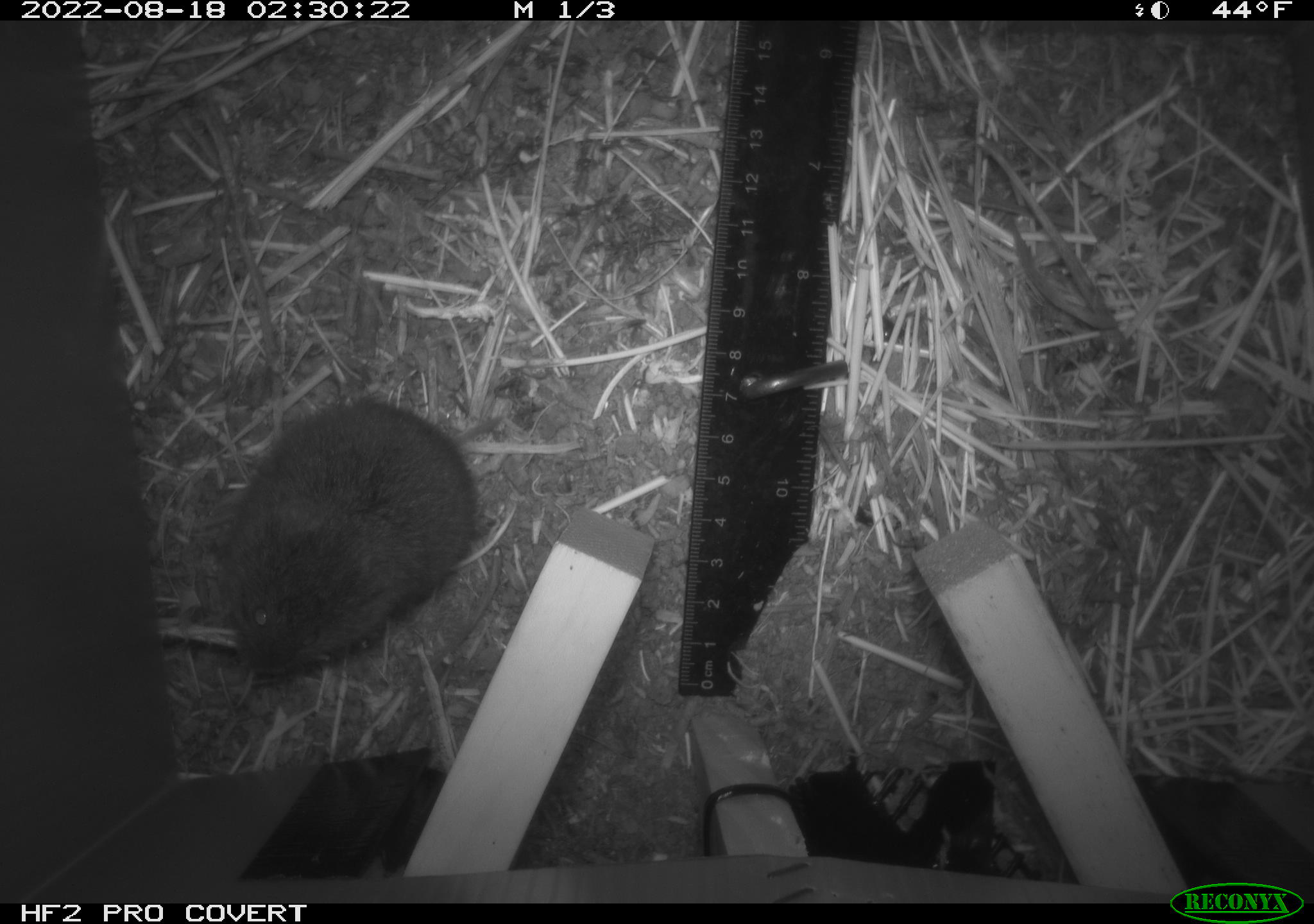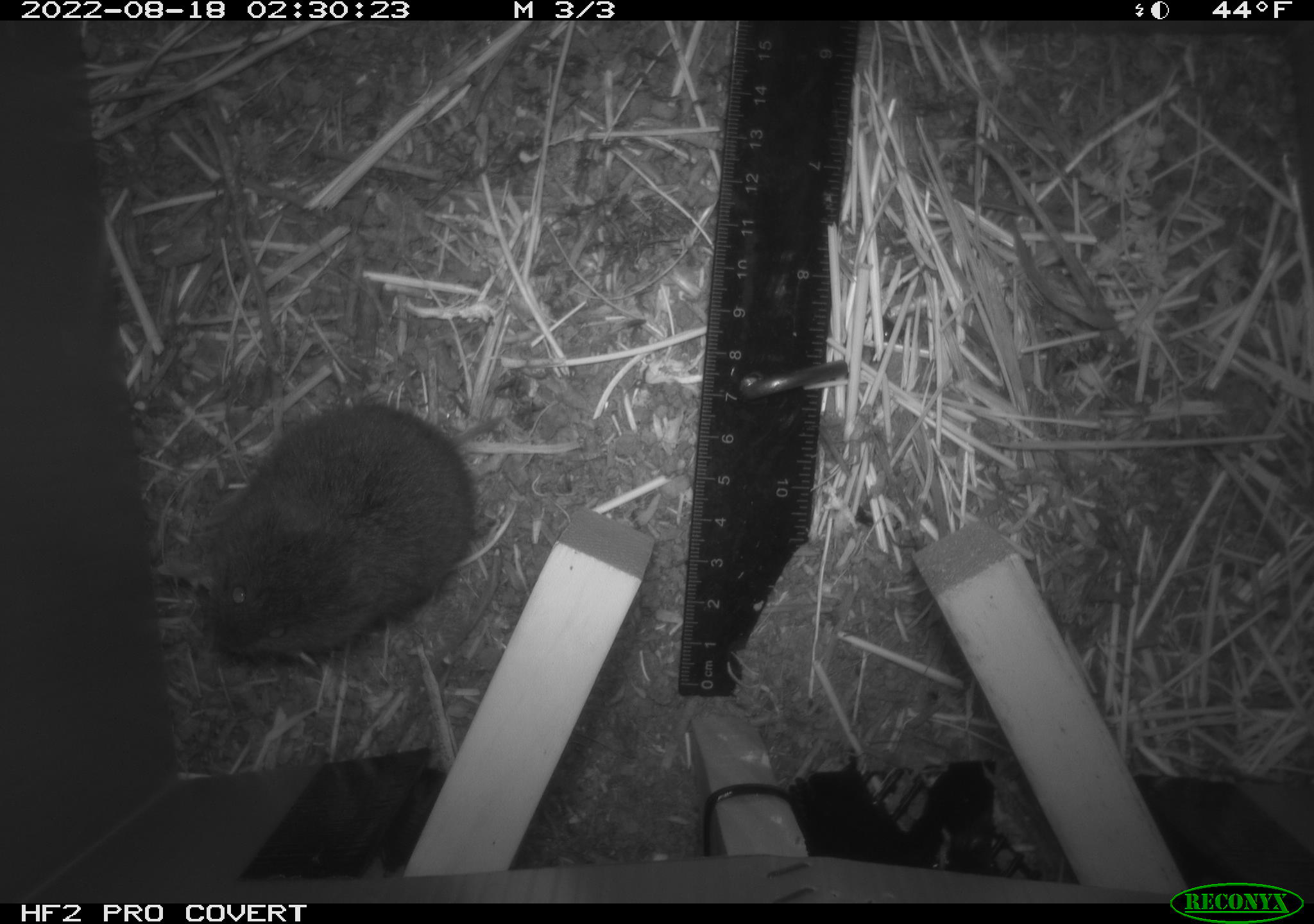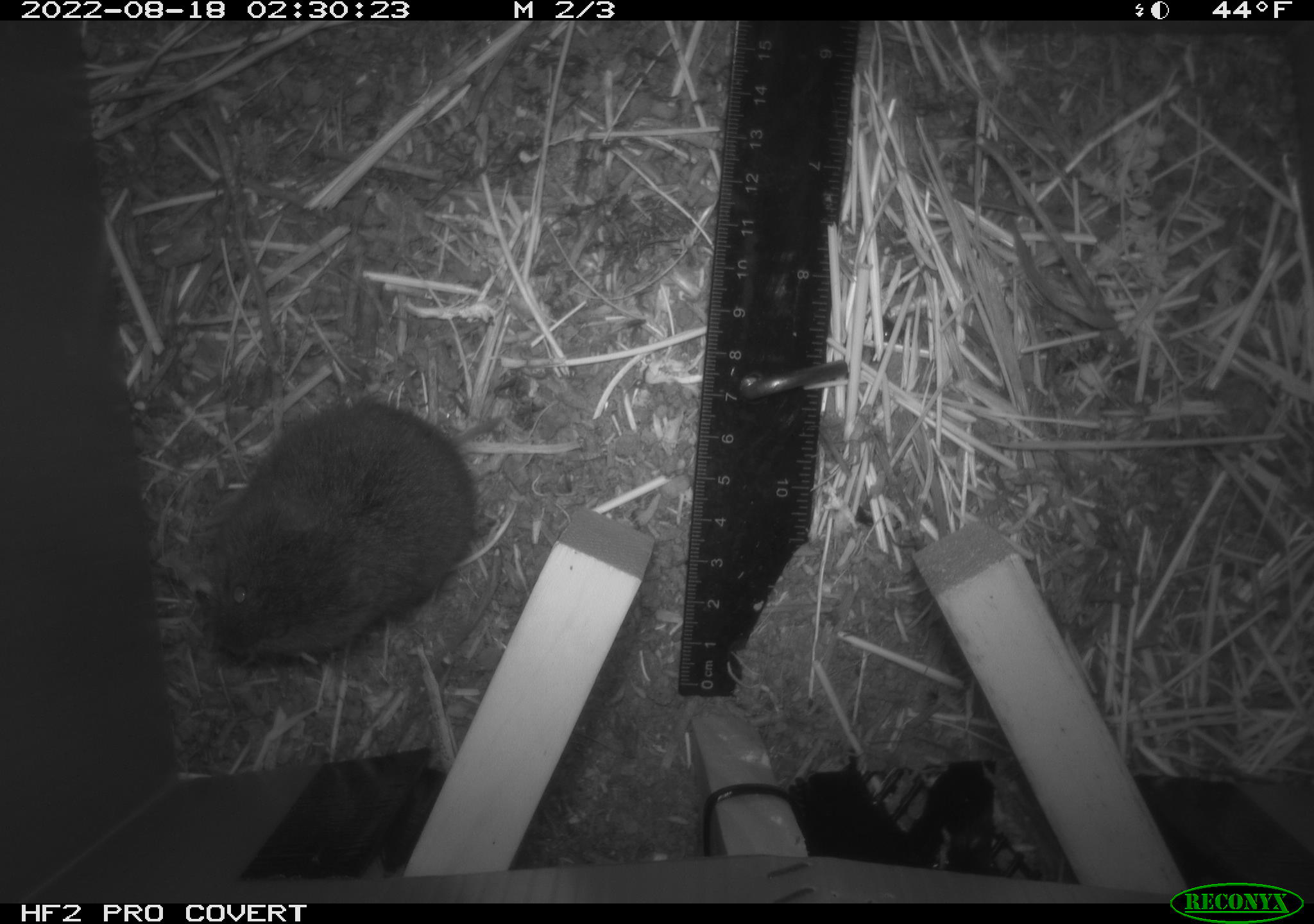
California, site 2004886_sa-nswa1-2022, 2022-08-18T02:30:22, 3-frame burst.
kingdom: Animalia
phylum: Chordata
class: Mammalia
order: Rodentia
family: Cricetidae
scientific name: Cricetidae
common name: hamsters, voles, lemmings, and allies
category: cricetidae family